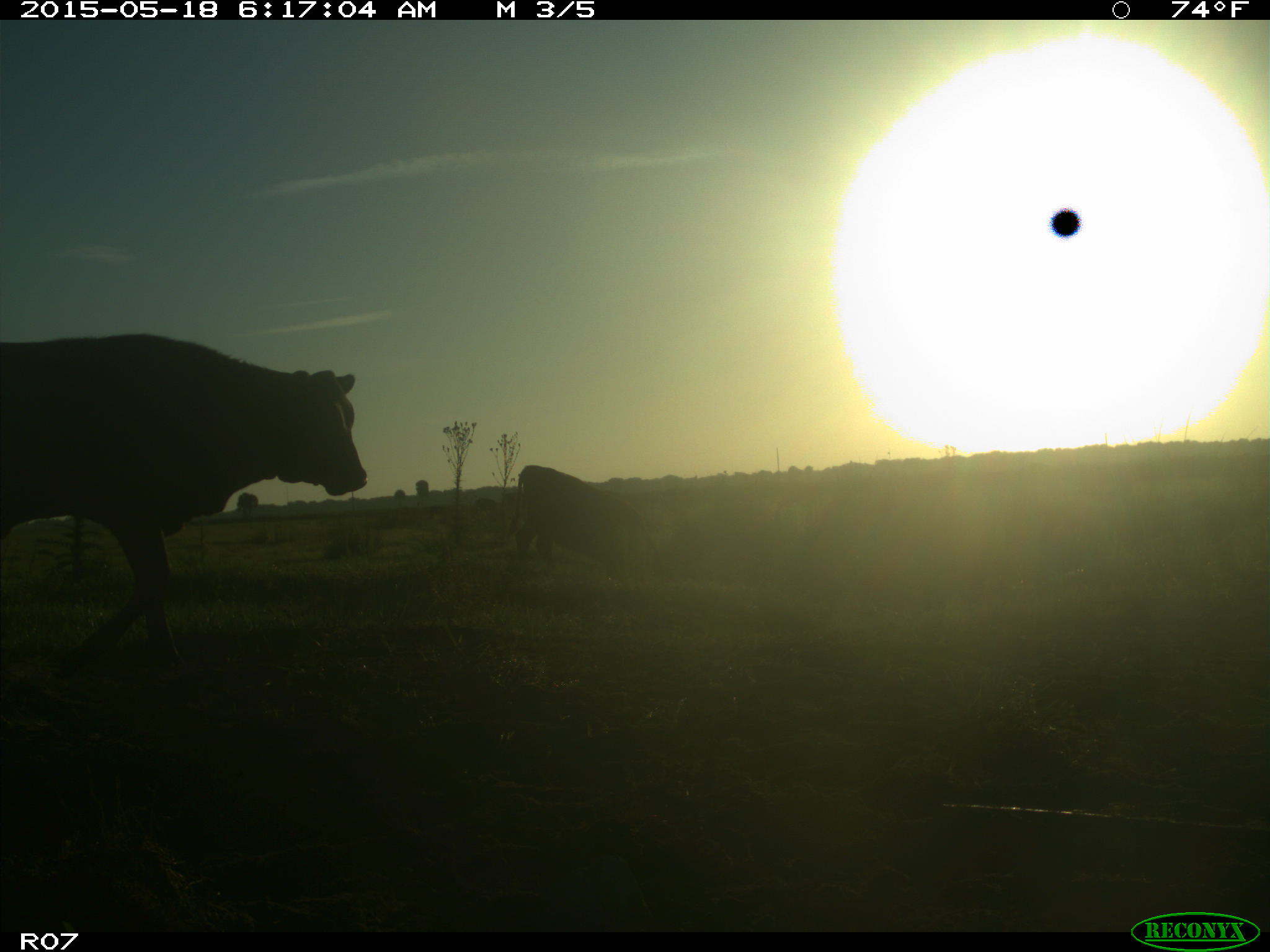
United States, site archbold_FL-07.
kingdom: Animalia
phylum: Chordata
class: Mammalia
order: Artiodactyla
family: Bovidae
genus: Bos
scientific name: Bos taurus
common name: domestic cow